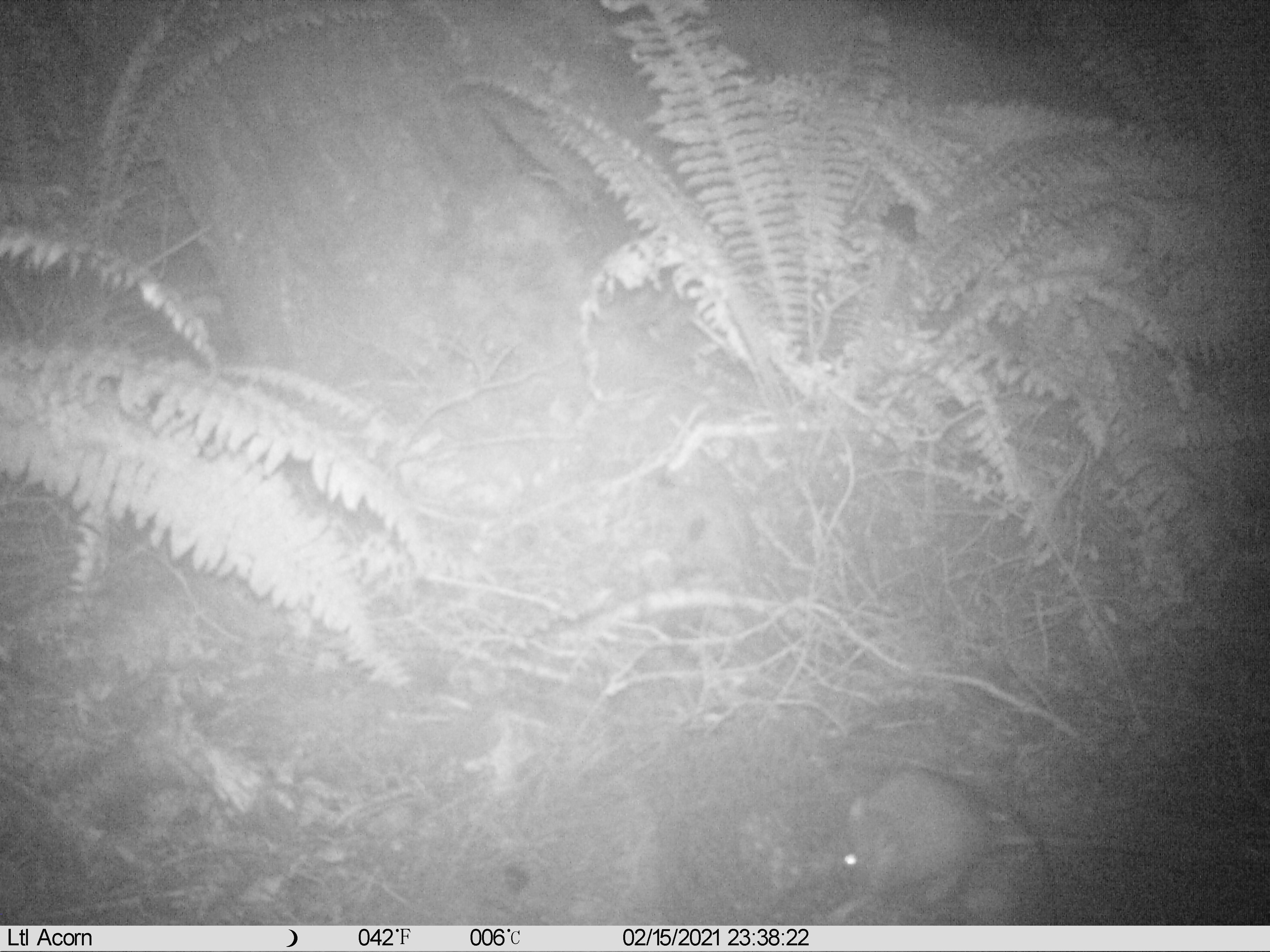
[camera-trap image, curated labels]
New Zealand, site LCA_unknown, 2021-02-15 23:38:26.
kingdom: Animalia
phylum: Chordata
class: Mammalia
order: Rodentia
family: Muridae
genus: Rattus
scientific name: Rattus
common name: rat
Rat (Rattus).